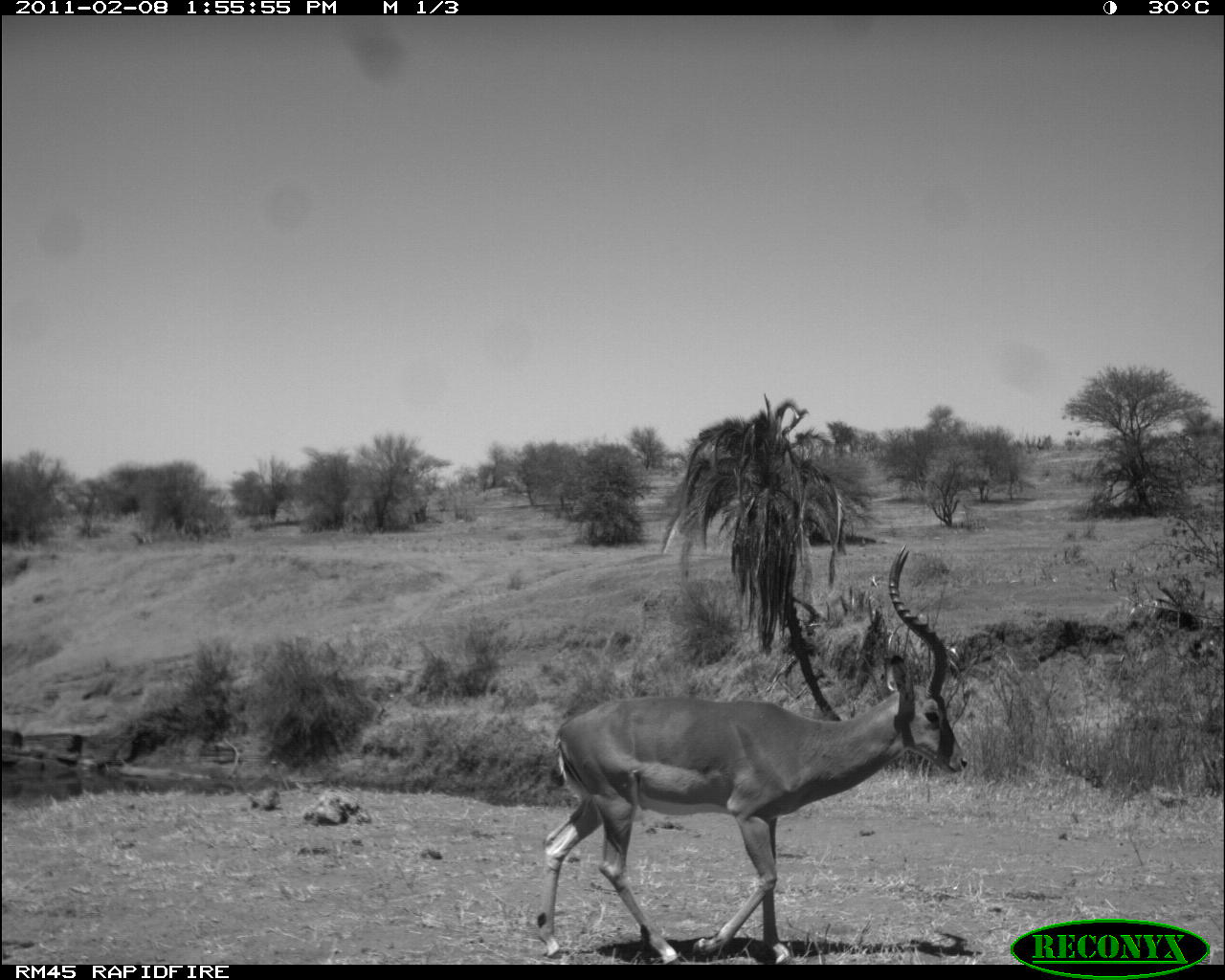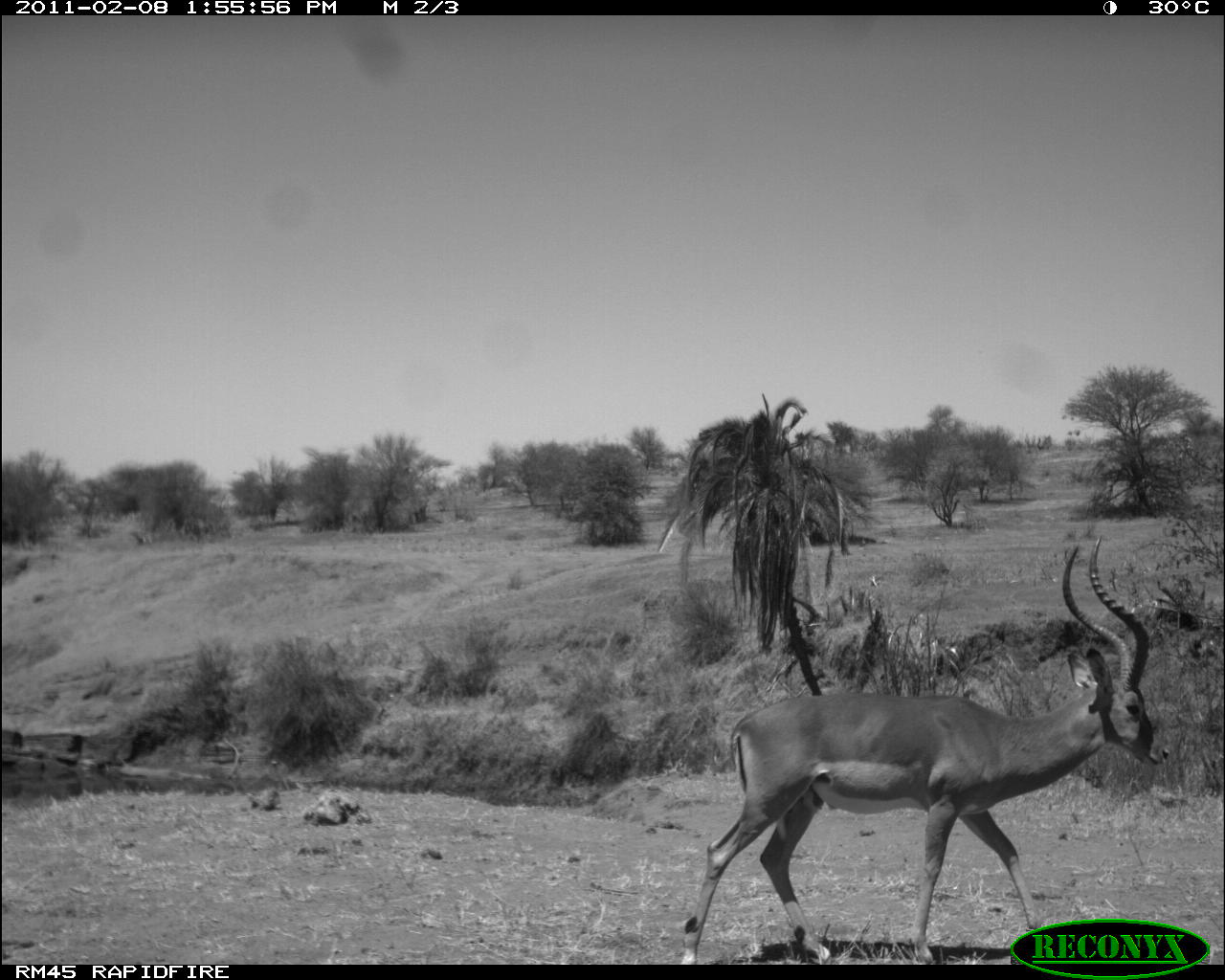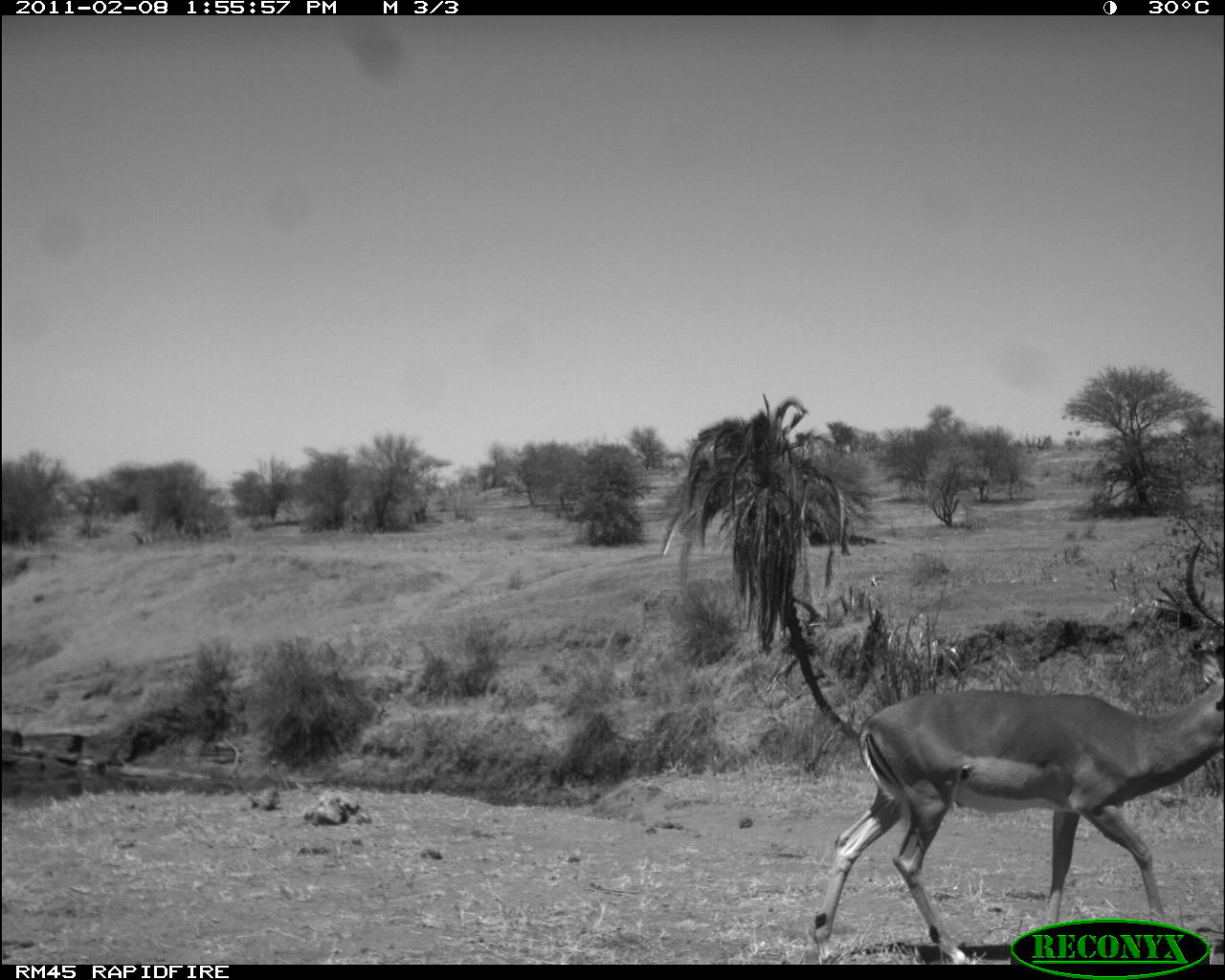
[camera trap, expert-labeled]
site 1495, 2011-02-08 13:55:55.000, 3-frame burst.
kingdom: Animalia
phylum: Chordata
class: Mammalia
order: Artiodactyla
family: Bovidae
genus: Aepyceros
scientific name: Aepyceros melampus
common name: impala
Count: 1.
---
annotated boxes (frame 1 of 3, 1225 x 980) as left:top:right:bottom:
aepyceros melampus: 536:543:968:965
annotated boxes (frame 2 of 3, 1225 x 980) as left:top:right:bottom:
aepyceros melampus: 675:536:1176:962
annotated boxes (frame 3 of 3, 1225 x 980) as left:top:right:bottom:
aepyceros melampus: 806:654:1224:965